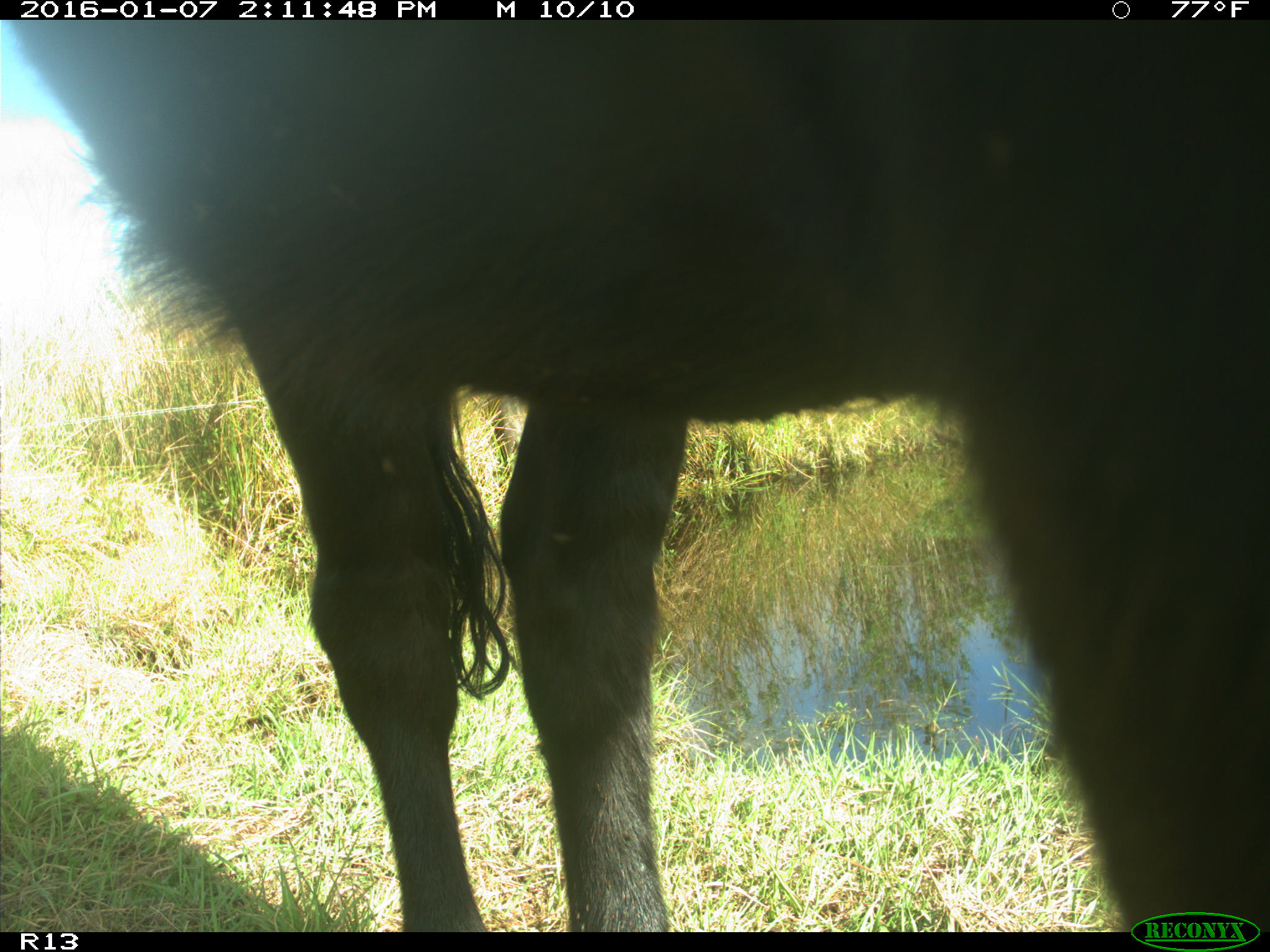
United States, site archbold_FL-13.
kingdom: Animalia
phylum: Chordata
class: Mammalia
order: Artiodactyla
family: Bovidae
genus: Bos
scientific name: Bos taurus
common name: domestic cow